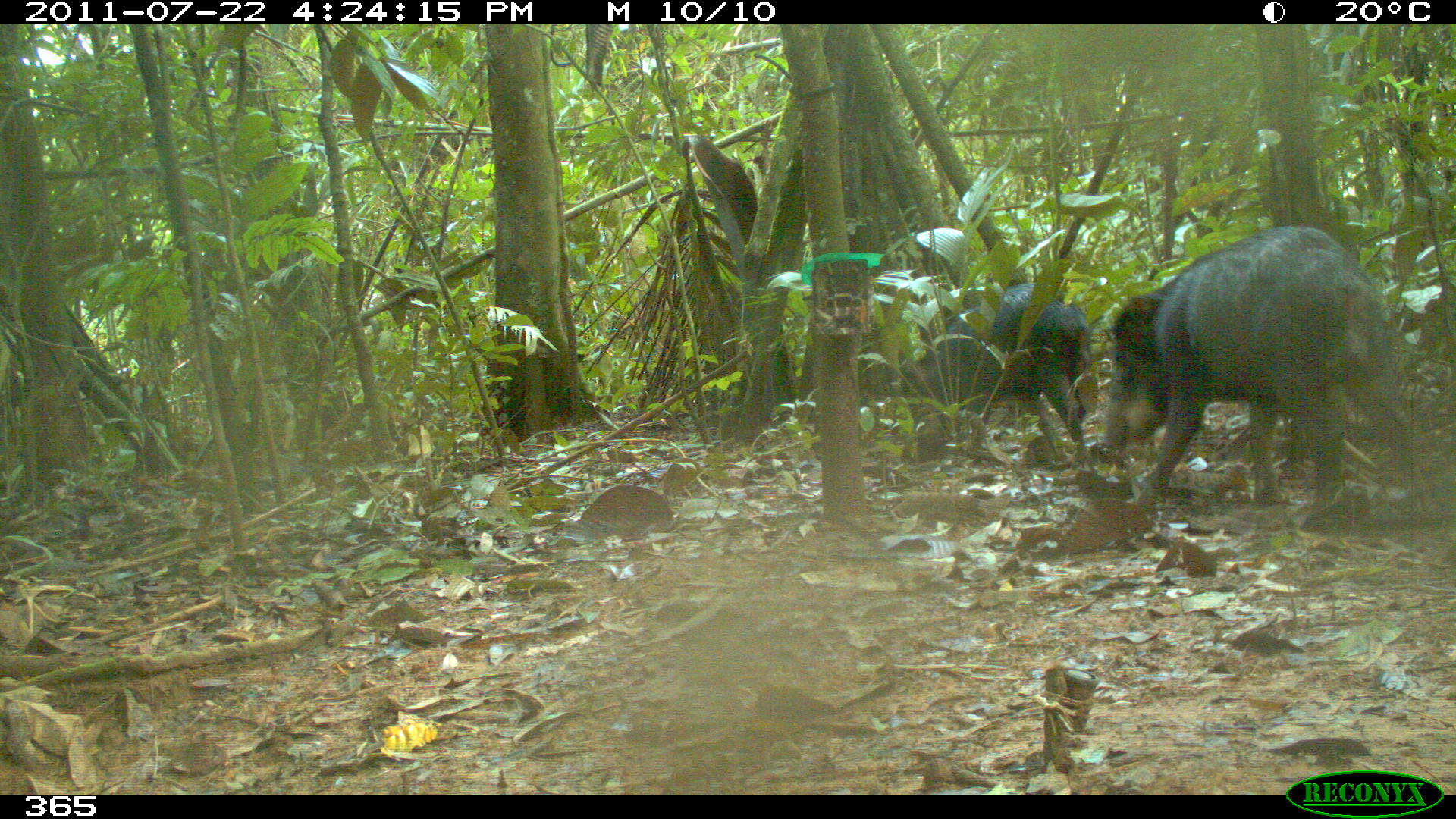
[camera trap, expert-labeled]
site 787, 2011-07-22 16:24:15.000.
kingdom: Animalia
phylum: Chordata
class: Mammalia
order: Artiodactyla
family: Tayassuidae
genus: Tayassu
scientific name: Tayassu pecari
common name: white-lipped peccary